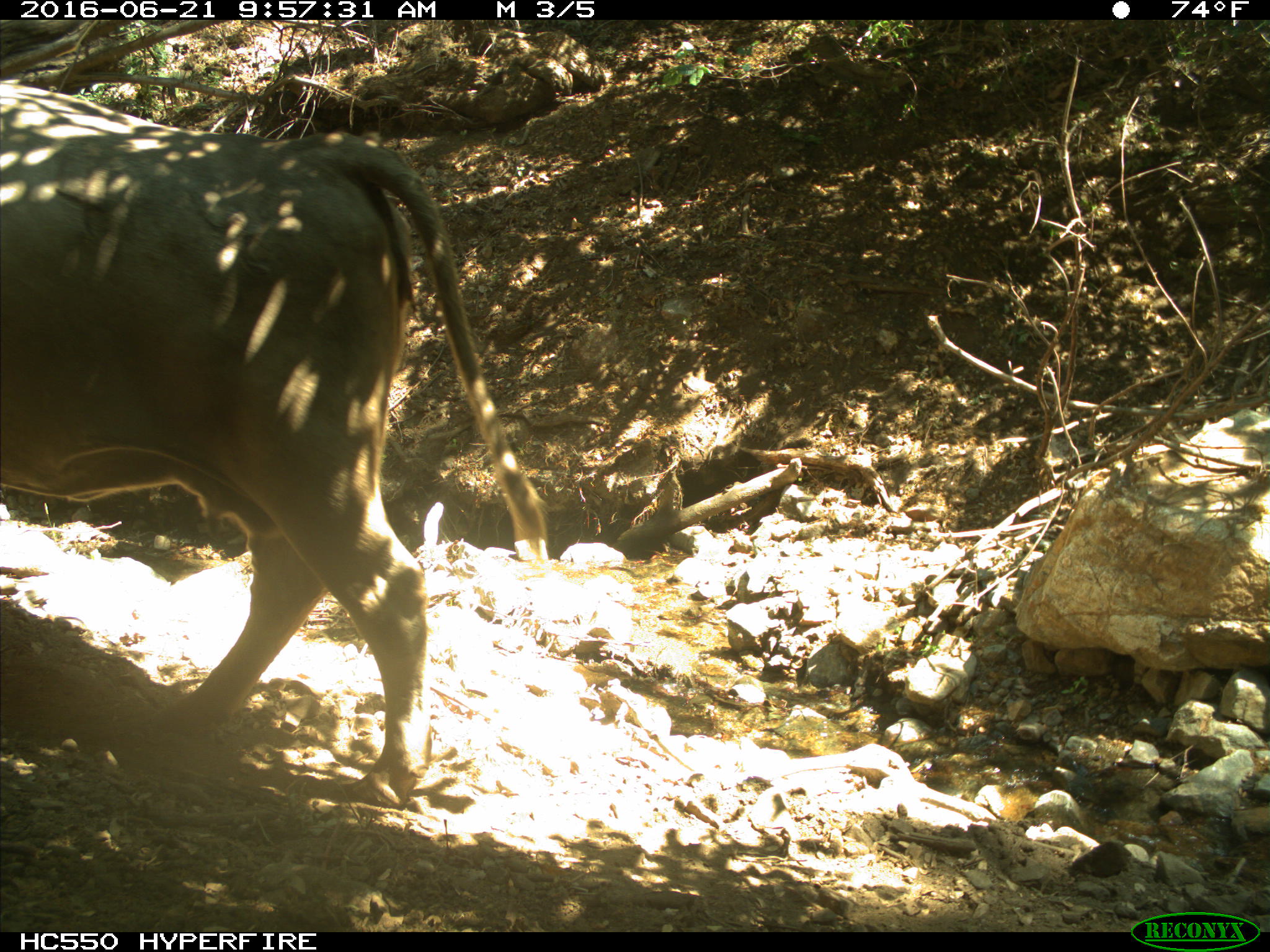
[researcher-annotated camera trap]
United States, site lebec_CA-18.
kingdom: Animalia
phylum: Chordata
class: Mammalia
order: Artiodactyla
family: Bovidae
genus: Bos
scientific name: Bos taurus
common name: domestic cow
Bos taurus (domestic cow).